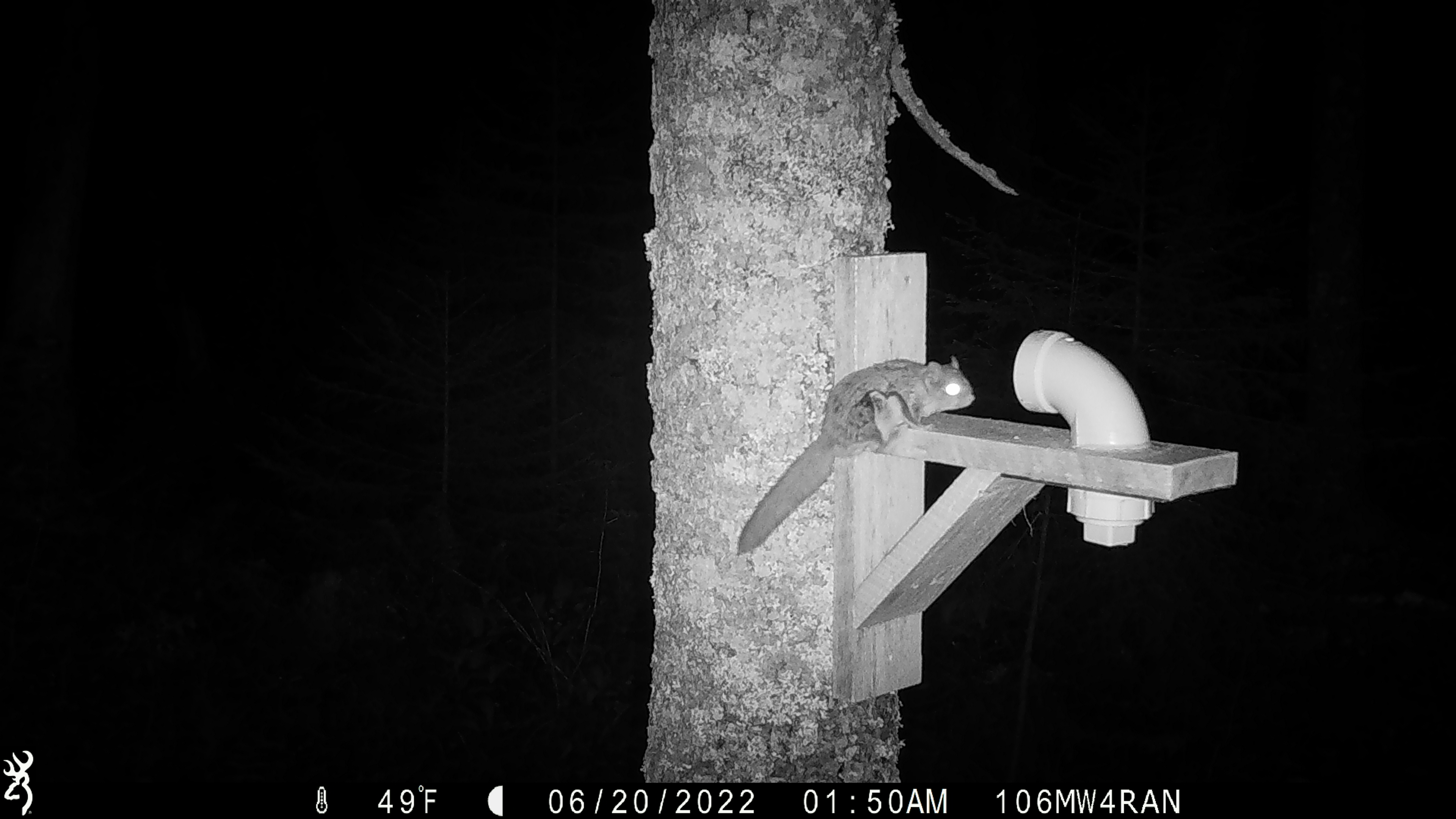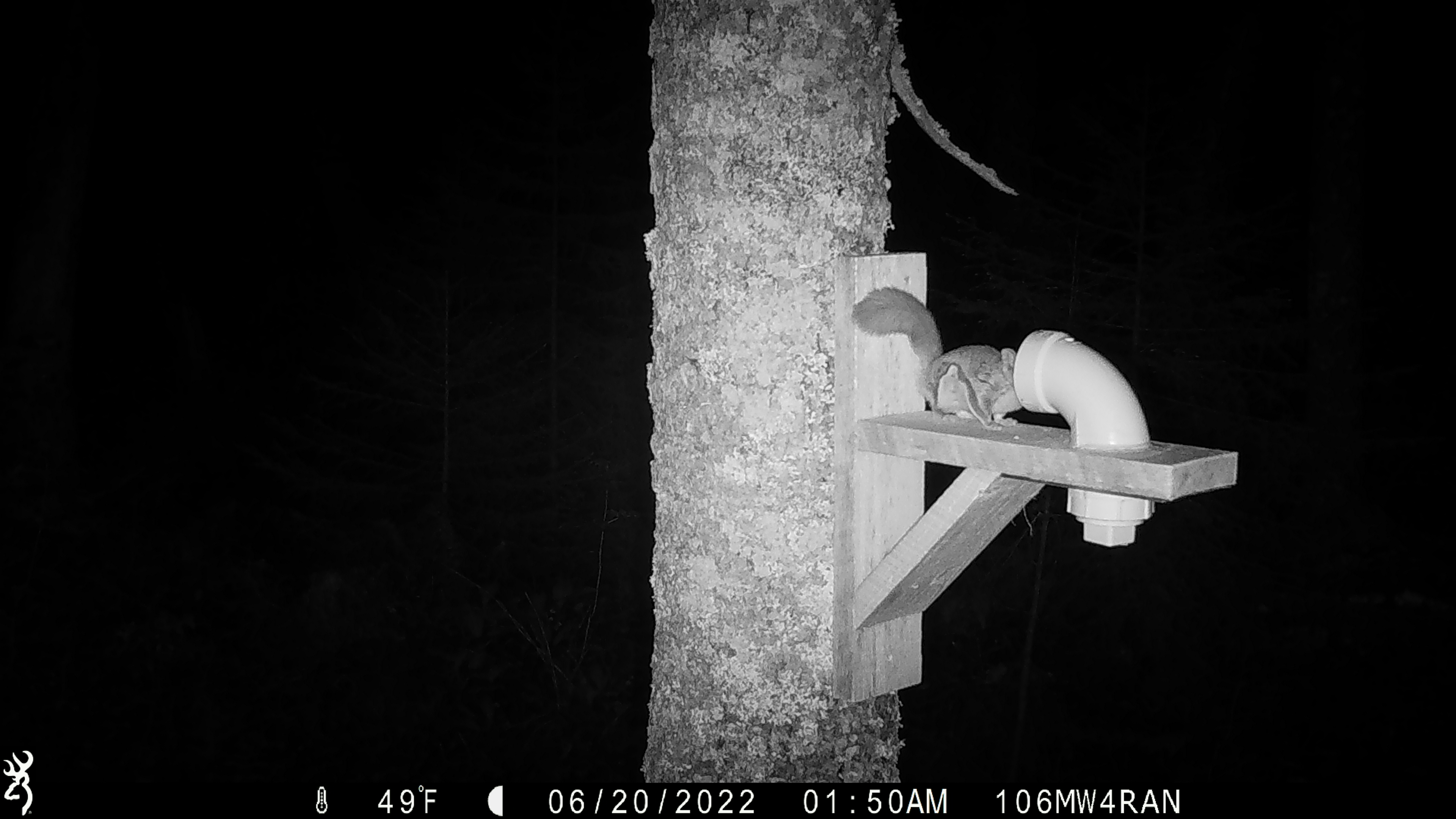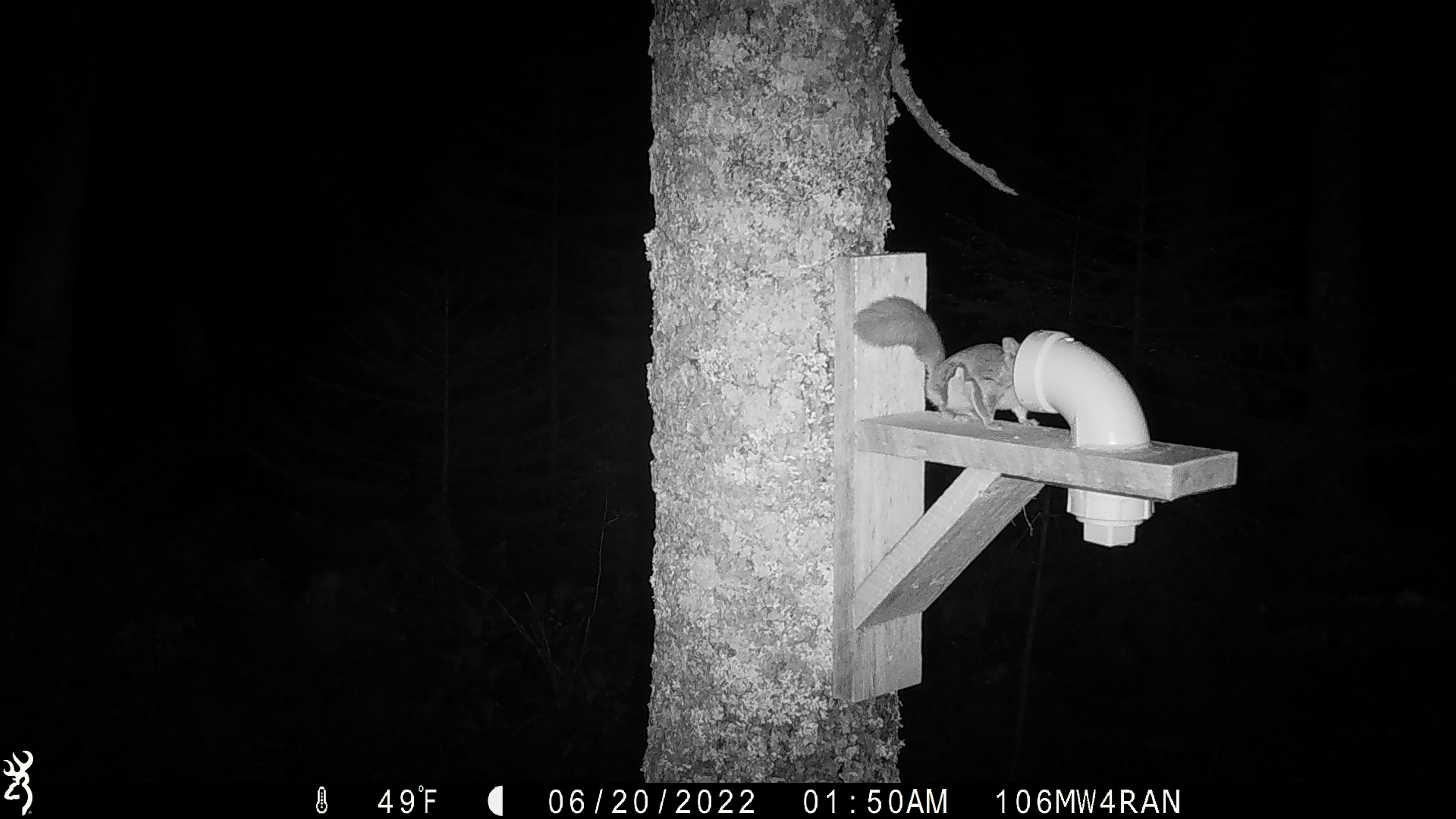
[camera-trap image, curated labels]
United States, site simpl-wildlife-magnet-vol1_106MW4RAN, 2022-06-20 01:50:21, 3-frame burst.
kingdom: Animalia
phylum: Chordata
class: Mammalia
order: Rodentia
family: Sciuridae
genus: Glaucomys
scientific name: Glaucomys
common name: flying squirrel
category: flying squirrel sp.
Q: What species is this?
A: Flying squirrel sp. (flying squirrel) (Glaucomys).